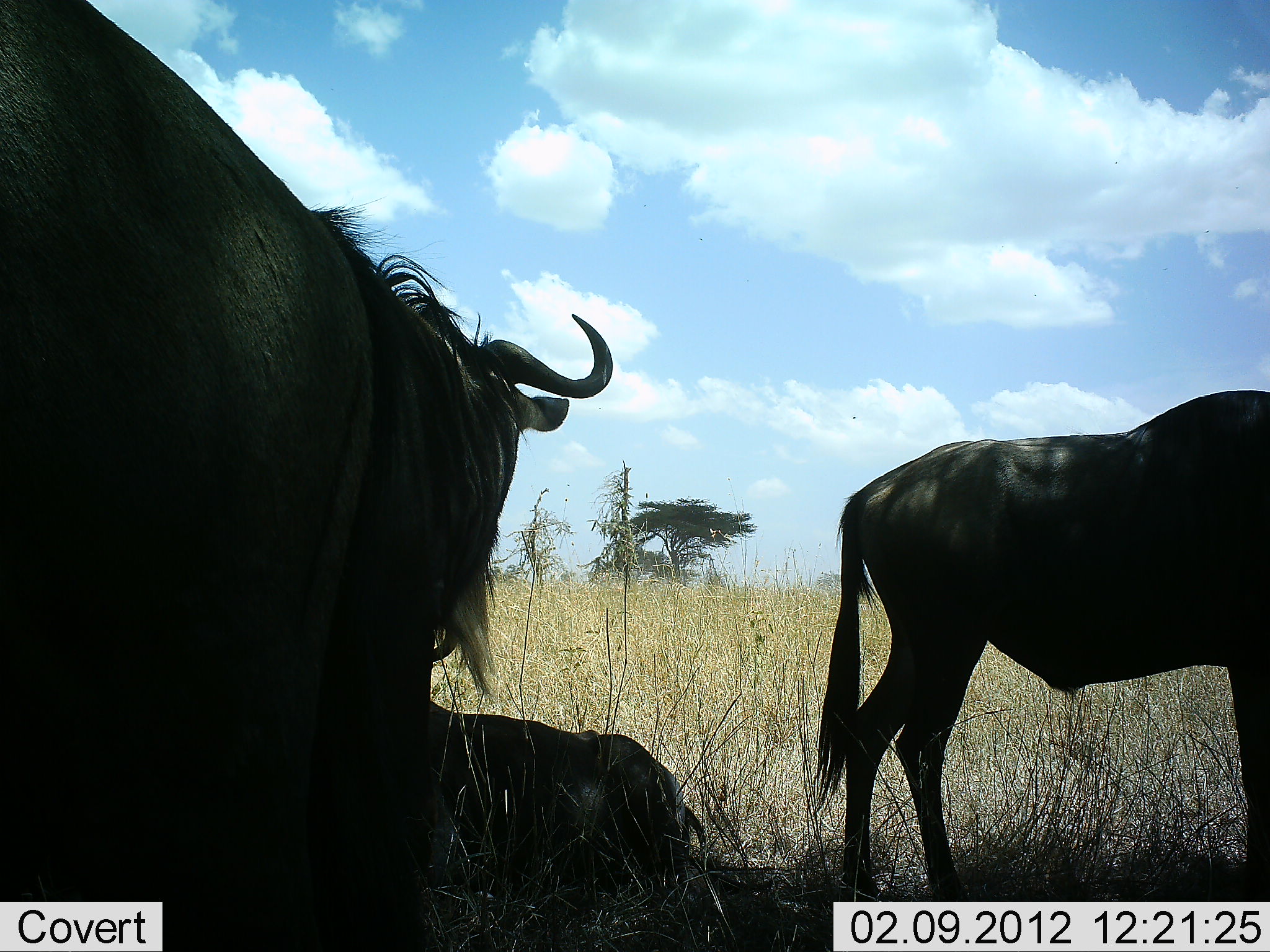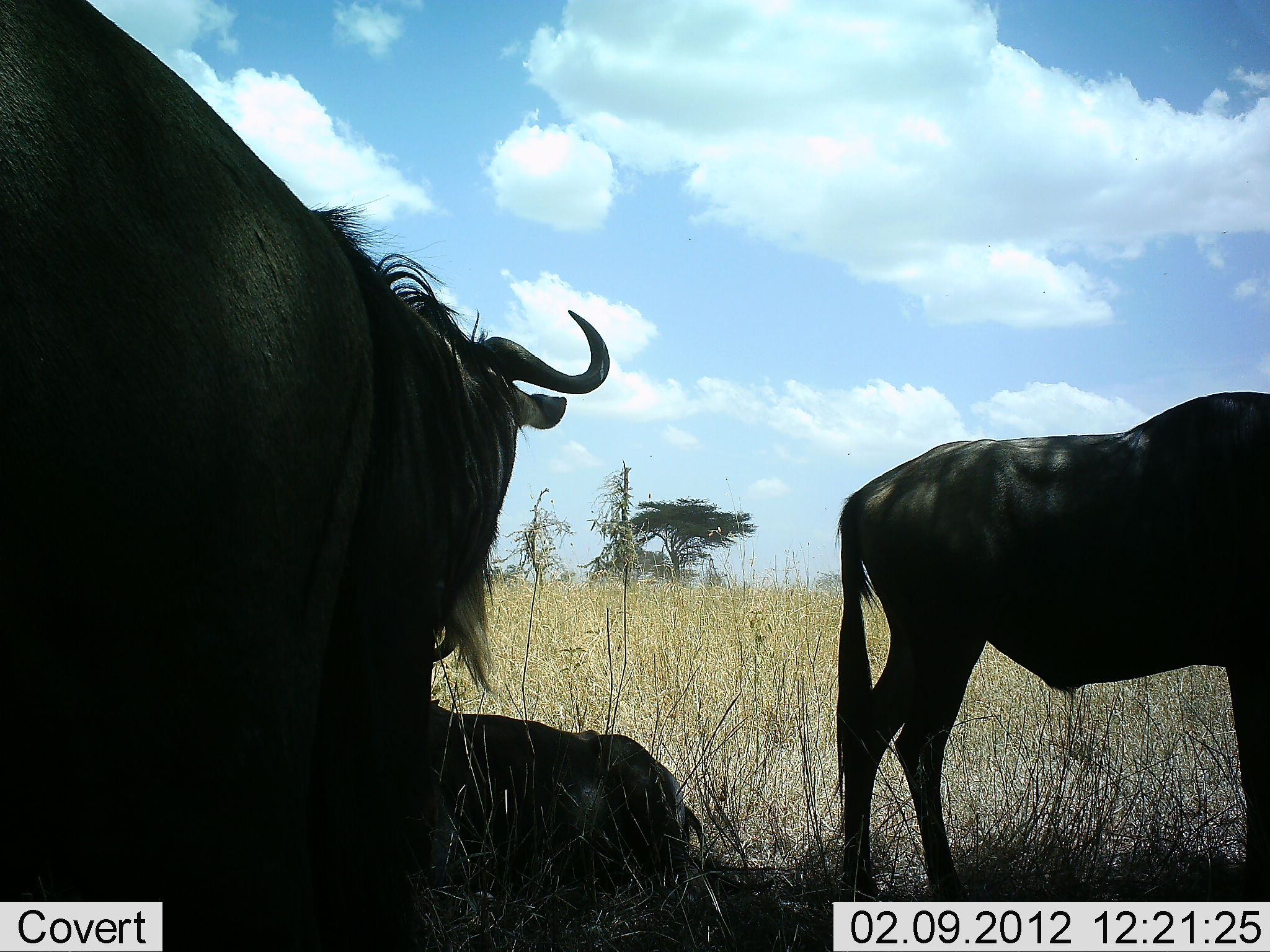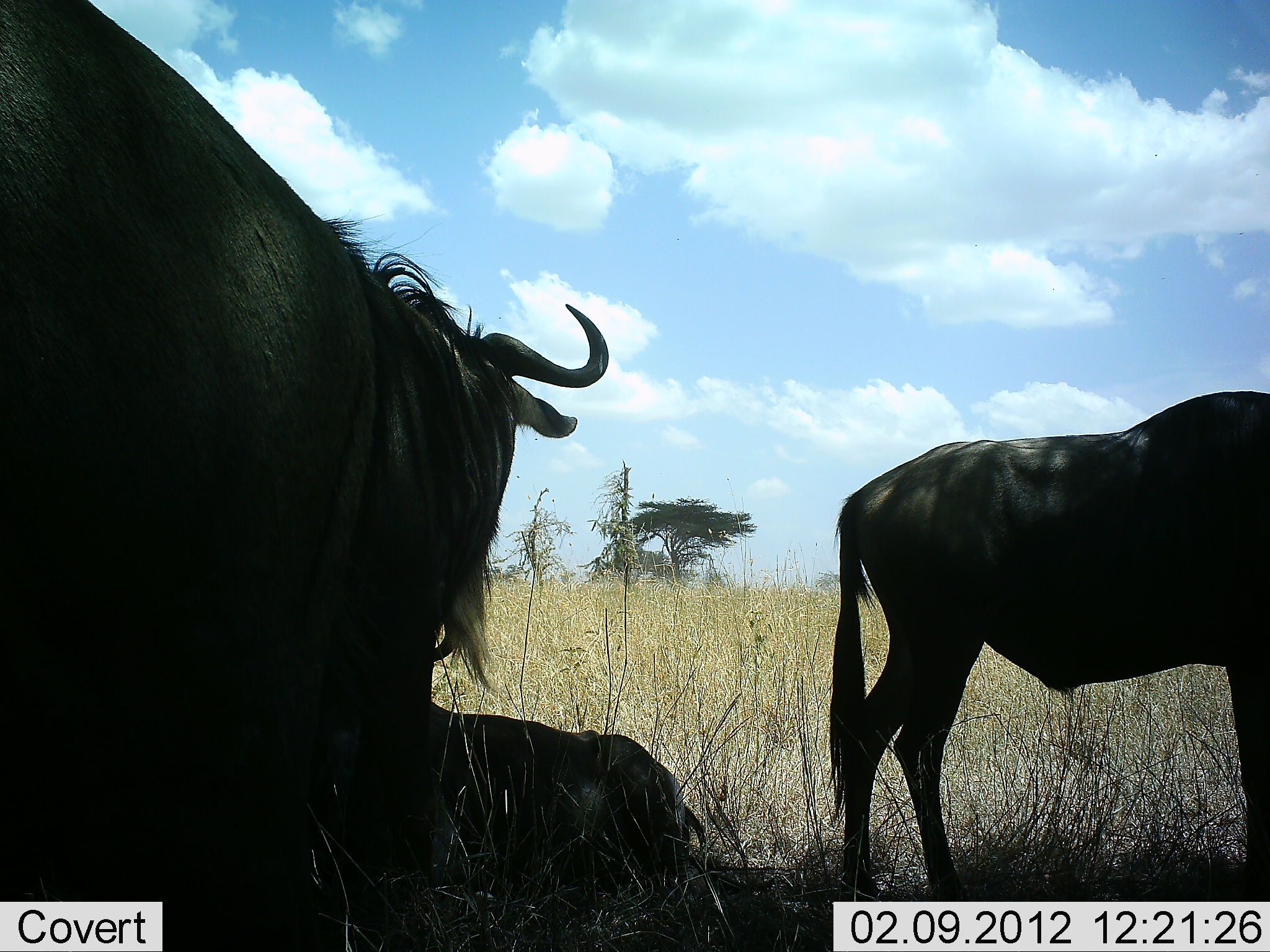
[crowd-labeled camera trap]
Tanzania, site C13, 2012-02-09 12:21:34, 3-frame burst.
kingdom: Animalia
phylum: Chordata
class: Mammalia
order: Artiodactyla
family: Bovidae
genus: Connochaetes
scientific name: Connochaetes taurinus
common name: blue wildebeest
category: wildebeest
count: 3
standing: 83%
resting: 89%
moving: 0%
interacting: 0%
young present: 0%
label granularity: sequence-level